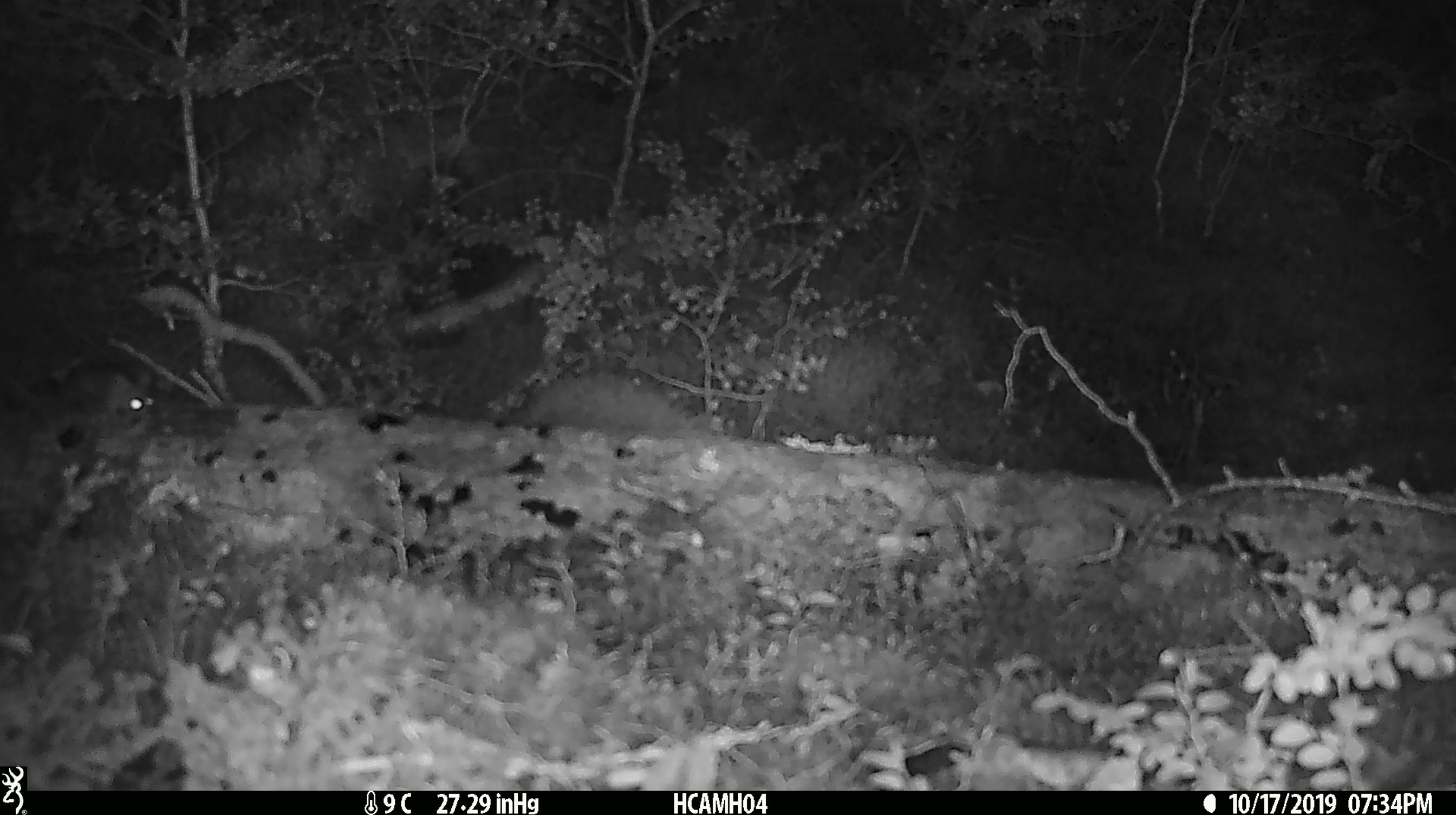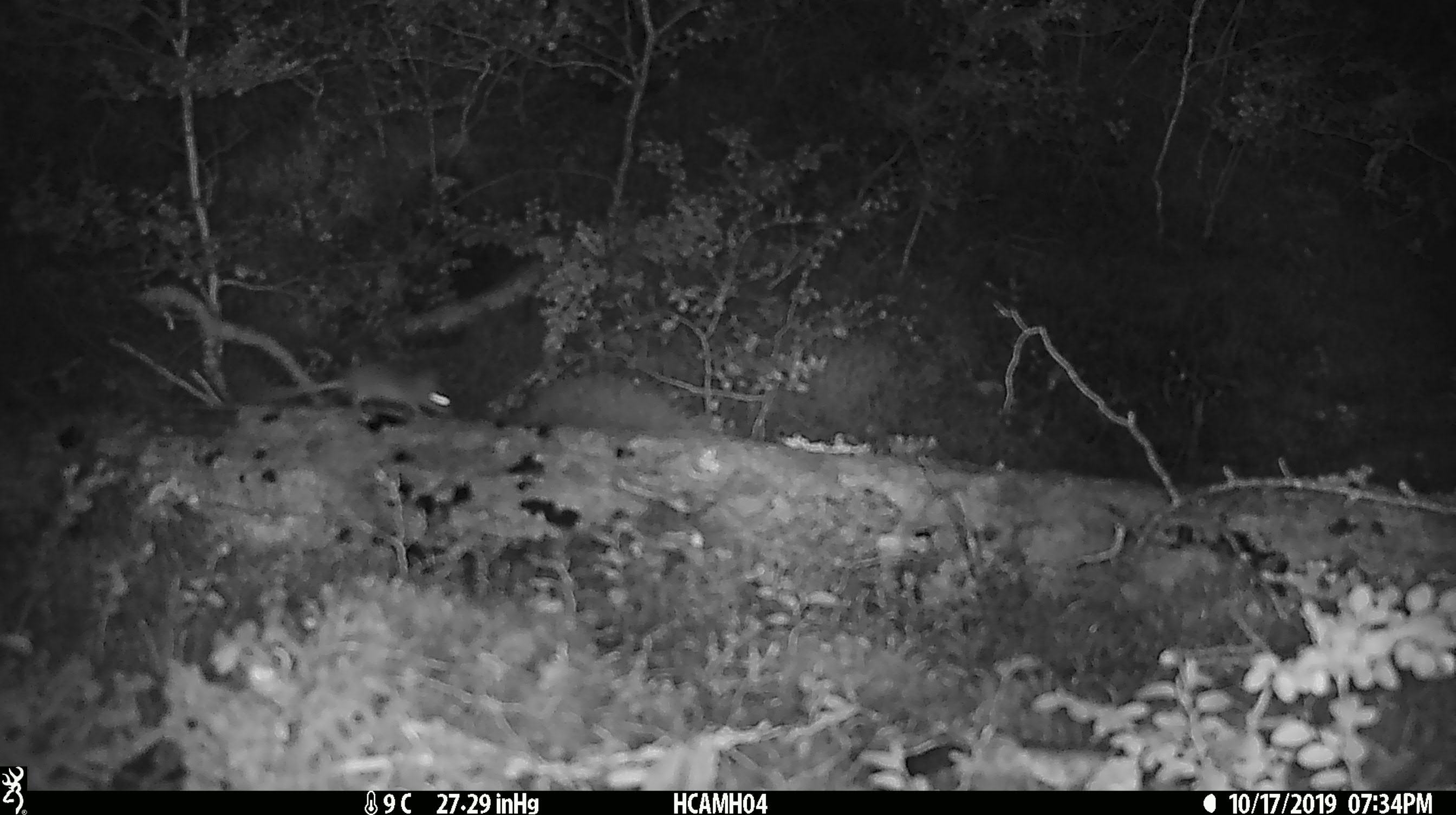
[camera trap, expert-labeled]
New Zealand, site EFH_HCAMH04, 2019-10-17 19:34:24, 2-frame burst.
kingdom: Animalia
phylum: Chordata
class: Mammalia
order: Rodentia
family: Muridae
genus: Mus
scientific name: Mus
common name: mouse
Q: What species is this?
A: Mouse (Mus).